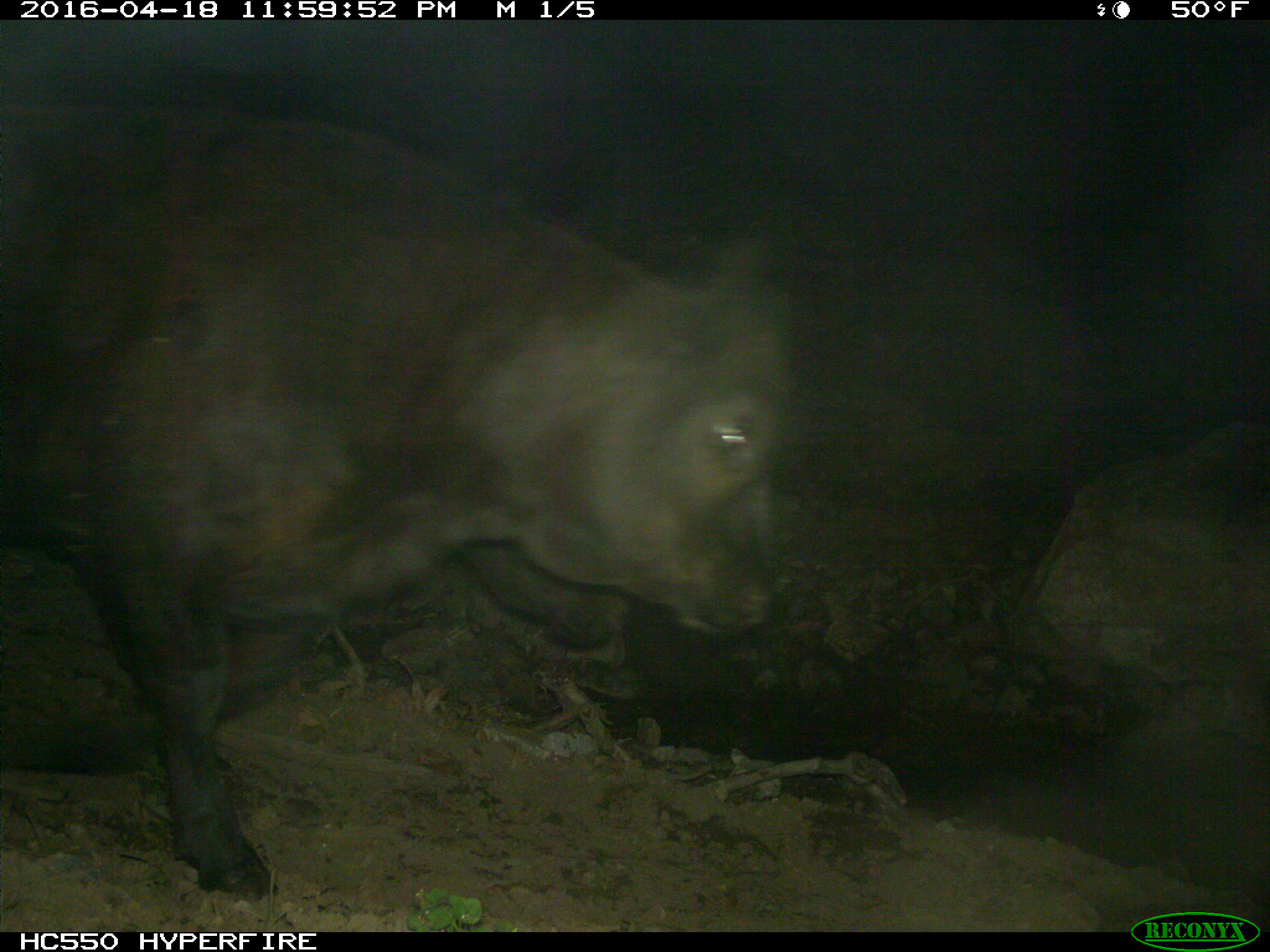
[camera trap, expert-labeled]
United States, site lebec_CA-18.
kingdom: Animalia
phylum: Chordata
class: Mammalia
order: Artiodactyla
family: Bovidae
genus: Bos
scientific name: Bos taurus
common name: domestic cow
Bos taurus (domestic cow).